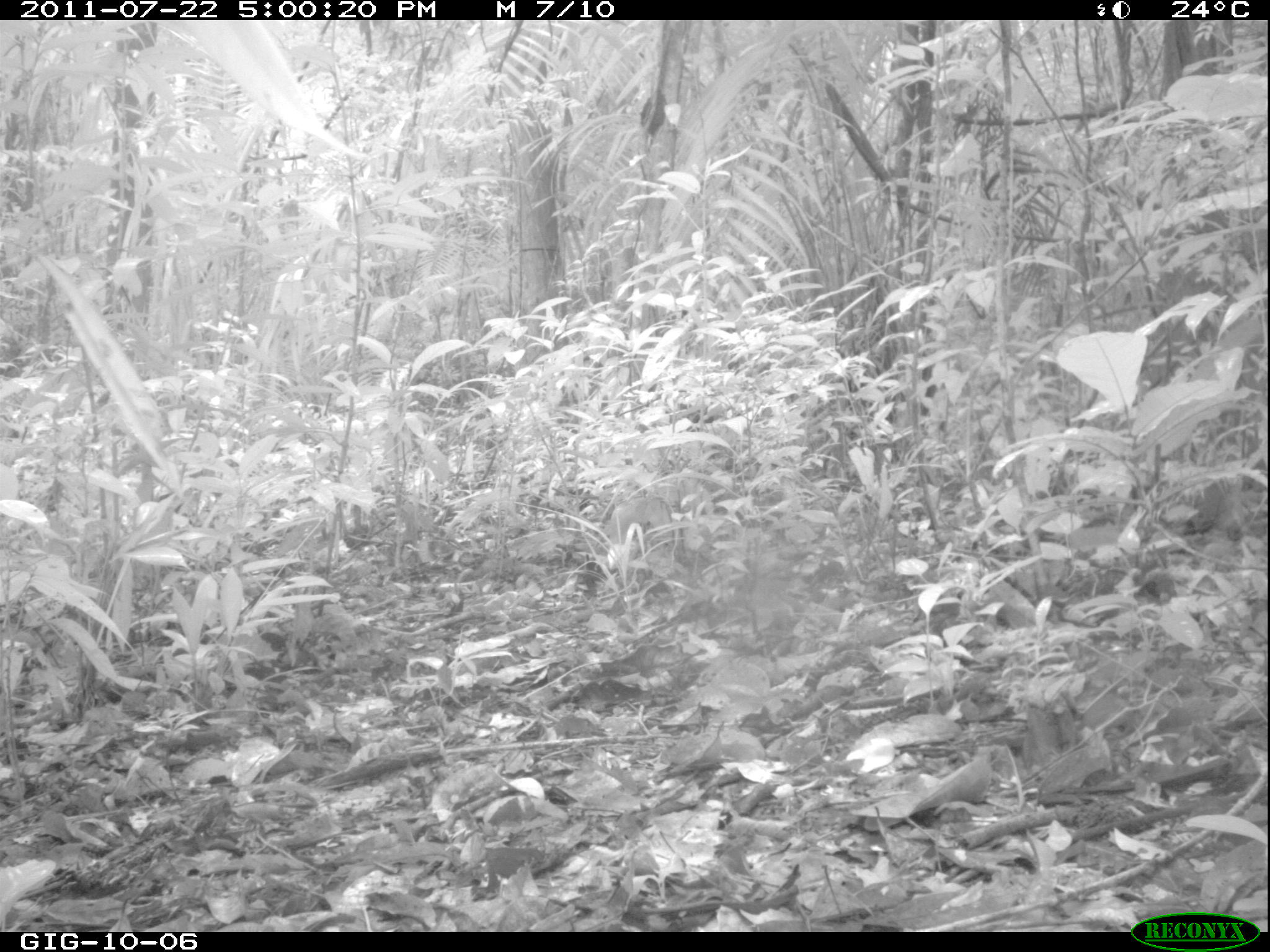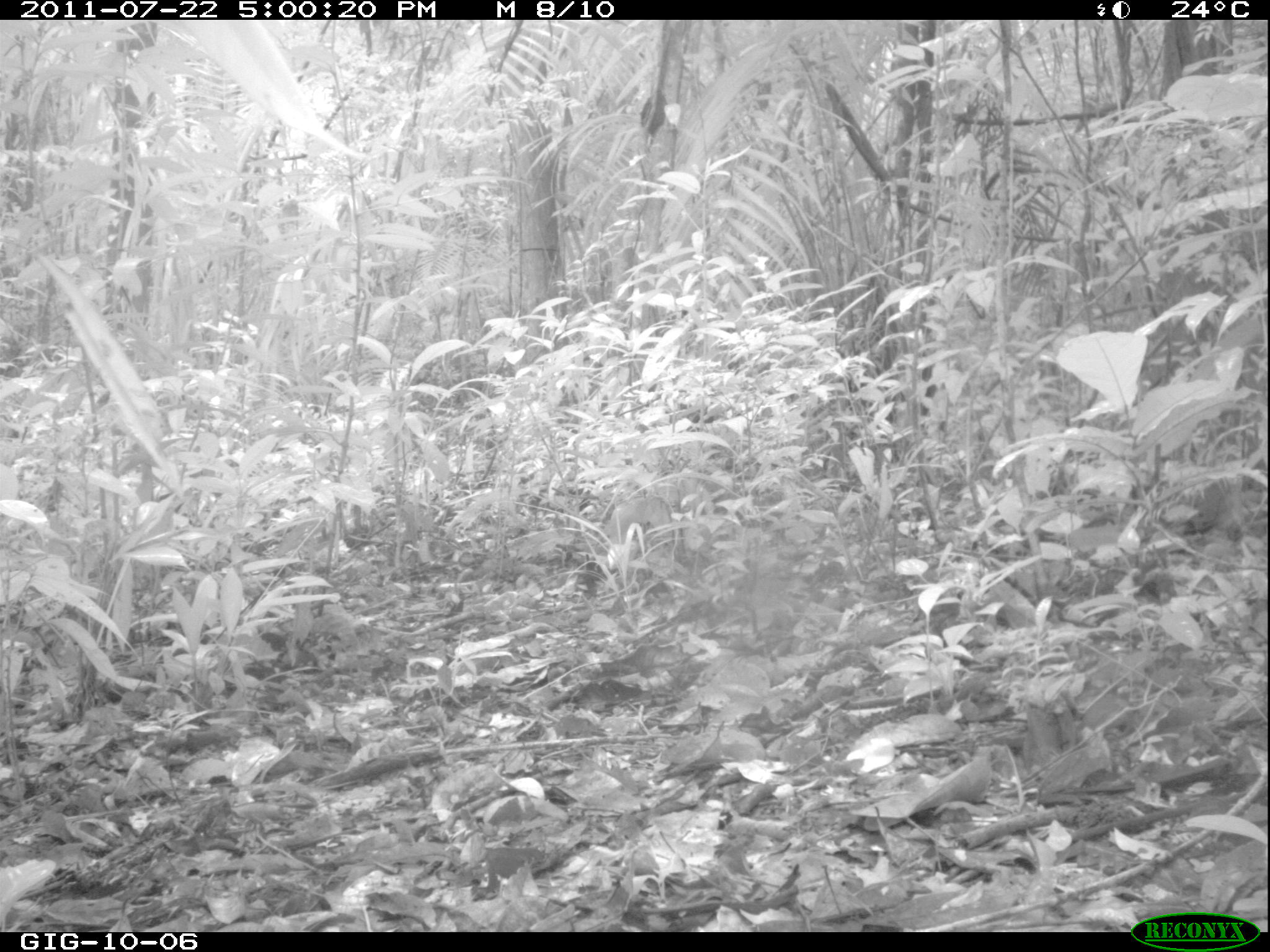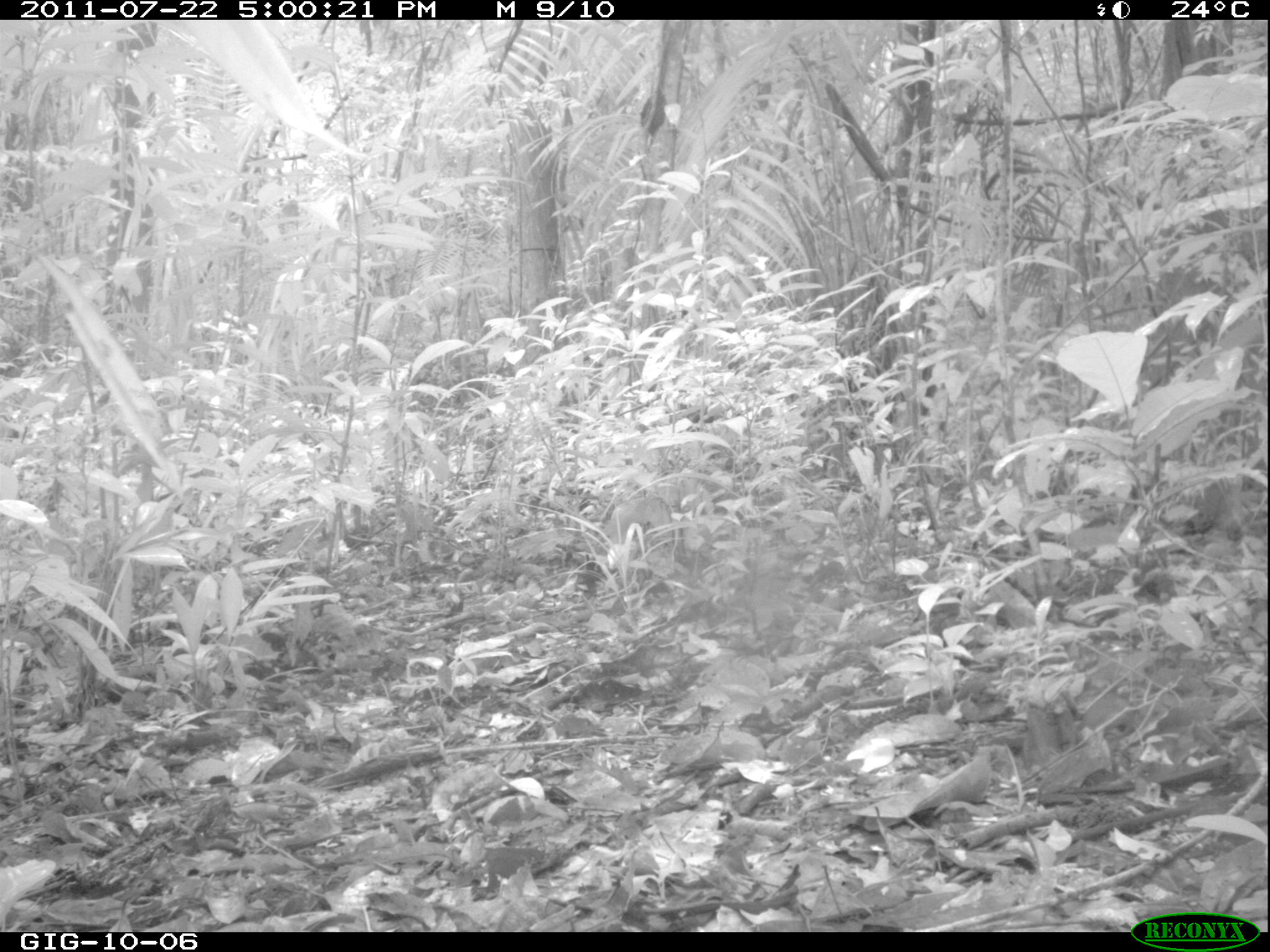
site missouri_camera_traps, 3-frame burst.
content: no animal present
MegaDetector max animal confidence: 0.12